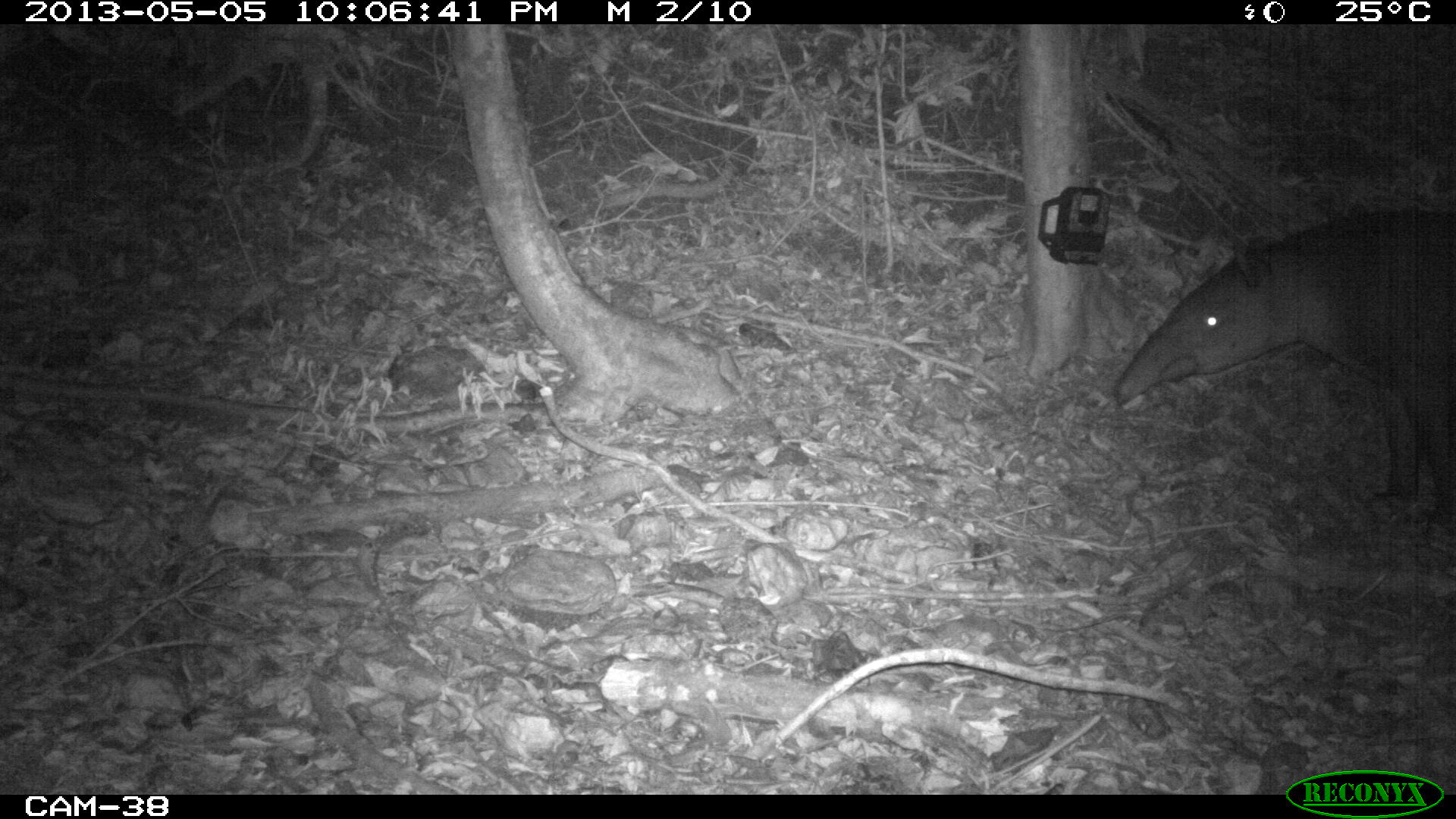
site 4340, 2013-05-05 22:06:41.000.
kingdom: Animalia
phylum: Chordata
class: Mammalia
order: Perissodactyla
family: Tapiridae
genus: Tapirus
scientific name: Tapirus bairdii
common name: baird's tapir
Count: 1.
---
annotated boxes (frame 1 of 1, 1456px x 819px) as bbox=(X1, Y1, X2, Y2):
tapirus bairdii: bbox=(1109, 194, 1456, 523)